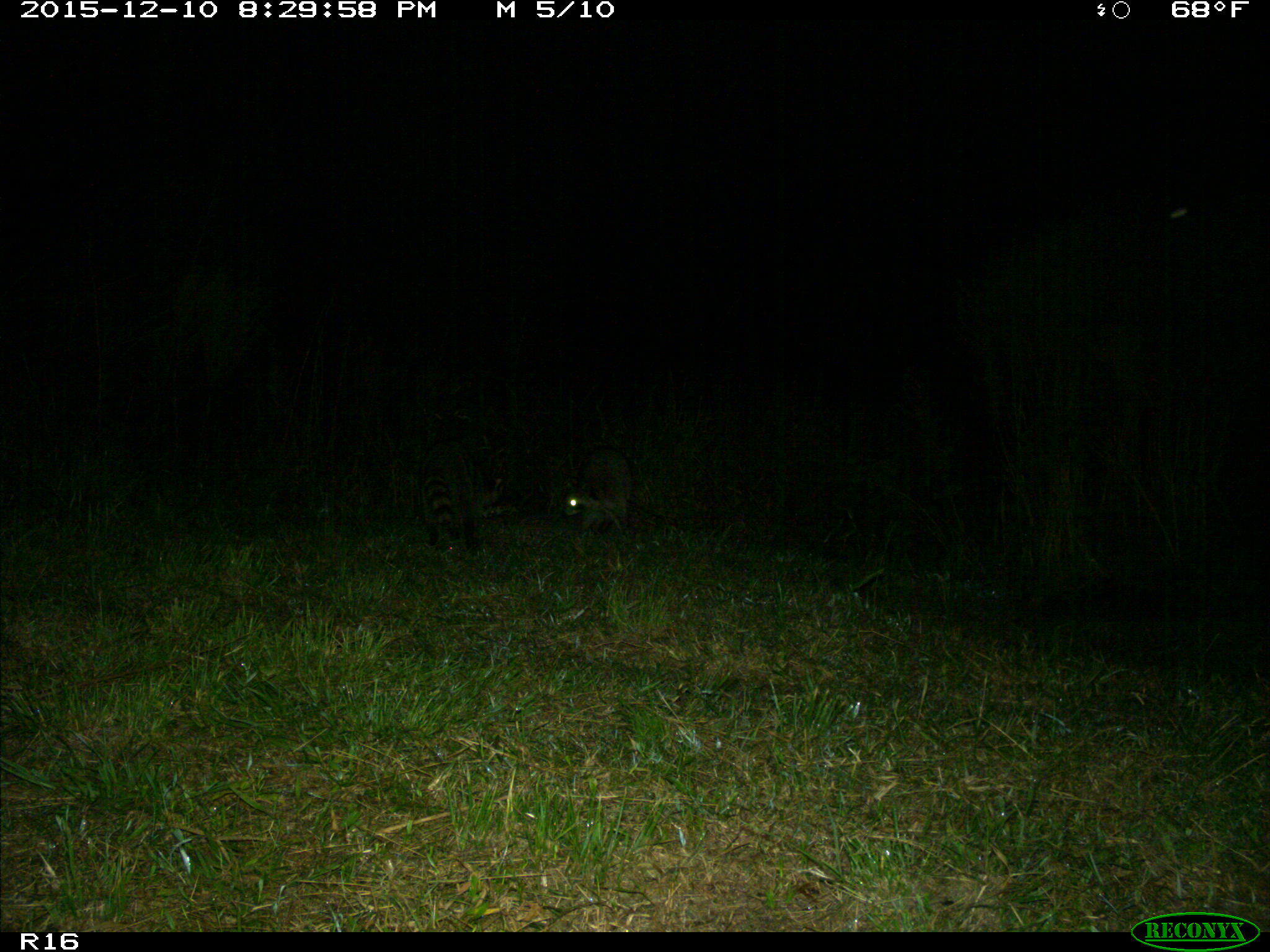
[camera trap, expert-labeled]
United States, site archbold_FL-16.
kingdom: Animalia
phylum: Chordata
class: Mammalia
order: Carnivora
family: Procyonidae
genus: Procyon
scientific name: Procyon lotor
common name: common raccoon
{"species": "Procyon lotor (common raccoon)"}